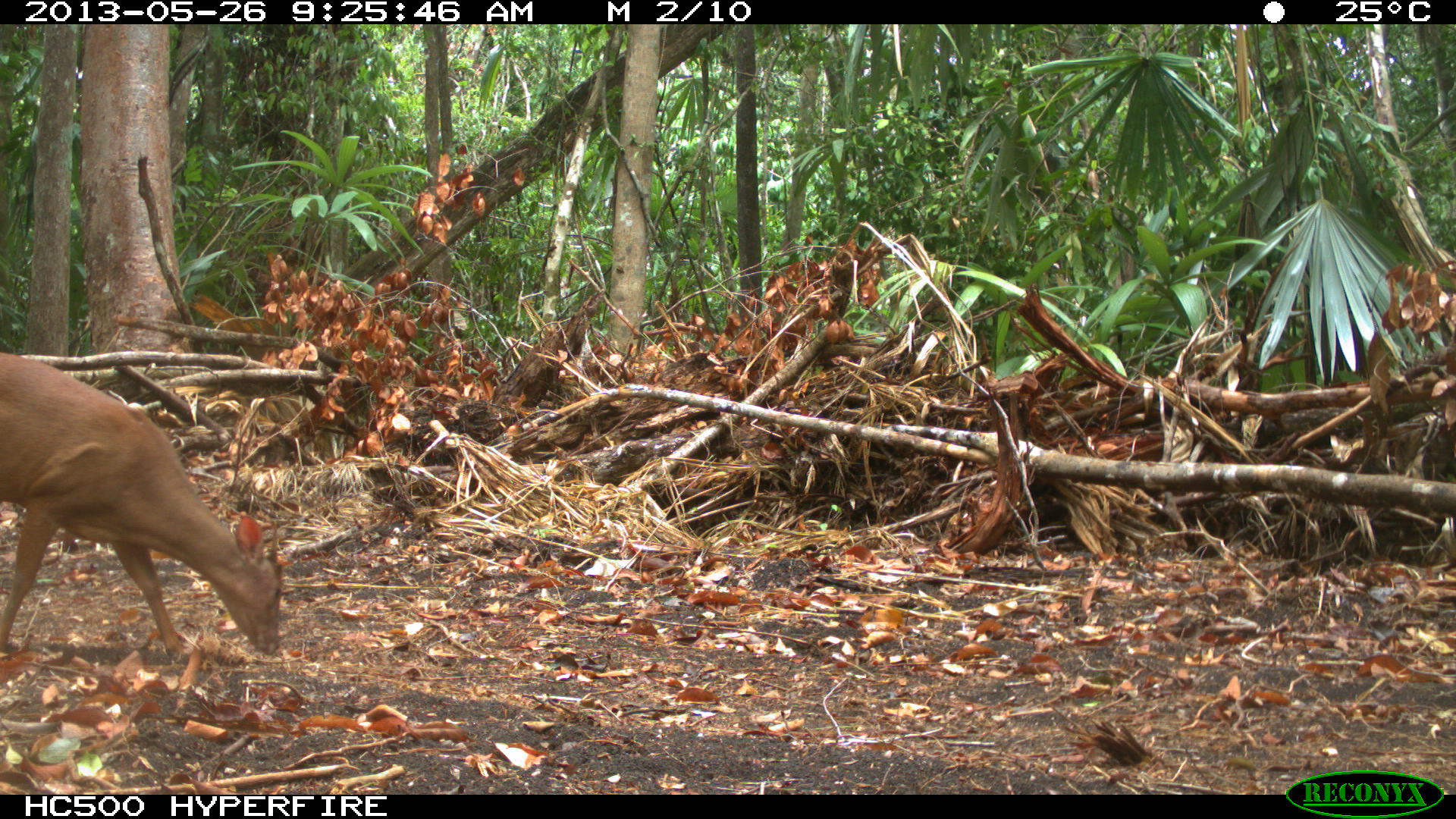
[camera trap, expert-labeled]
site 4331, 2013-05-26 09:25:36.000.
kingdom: Animalia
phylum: Chordata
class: Mammalia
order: Artiodactyla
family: Cervidae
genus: Mazama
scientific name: Mazama temama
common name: central american red brocket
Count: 1.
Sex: male.